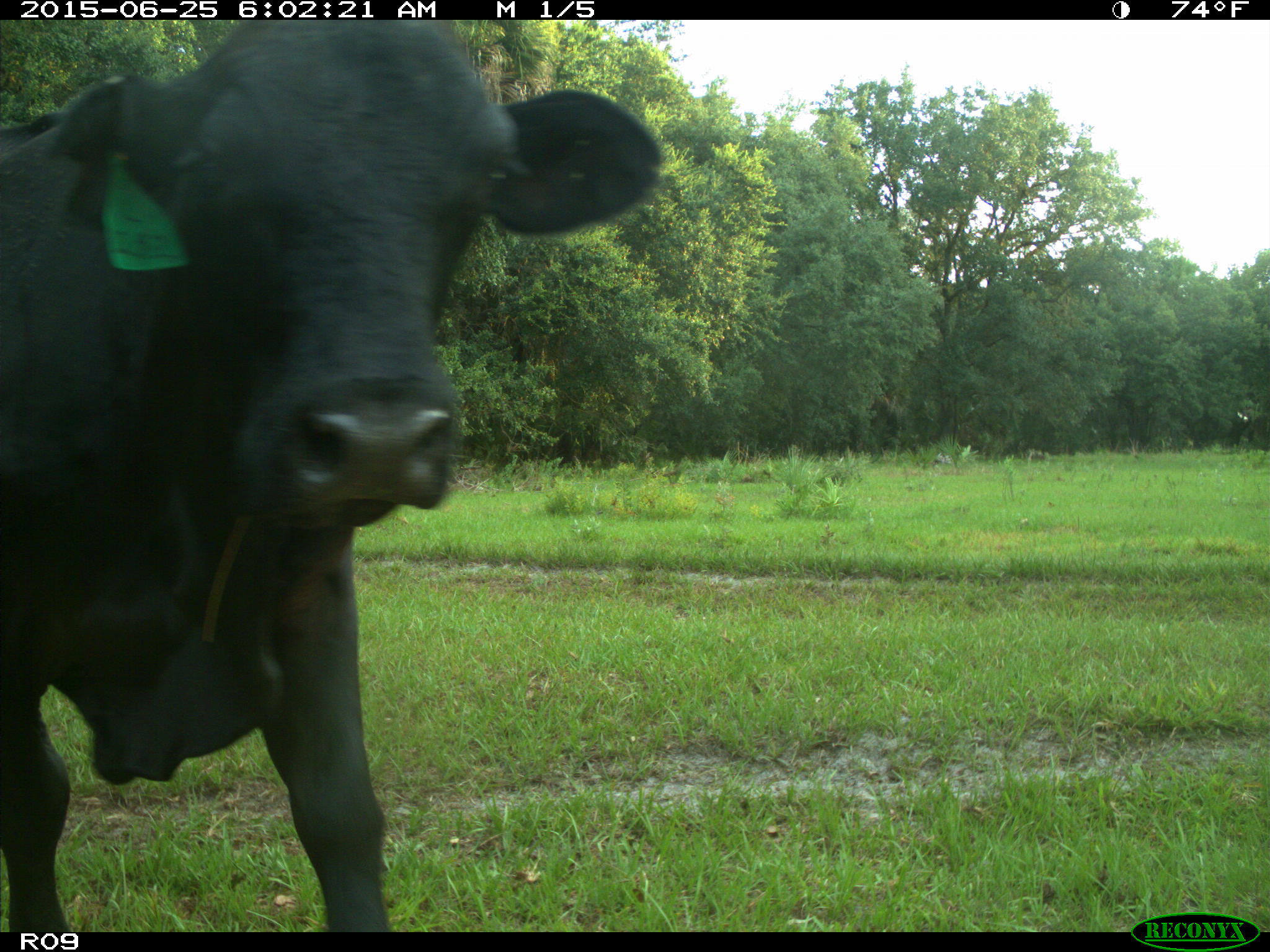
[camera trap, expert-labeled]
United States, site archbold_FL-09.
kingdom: Animalia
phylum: Chordata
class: Mammalia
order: Artiodactyla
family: Bovidae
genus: Bos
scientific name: Bos taurus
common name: domestic cow